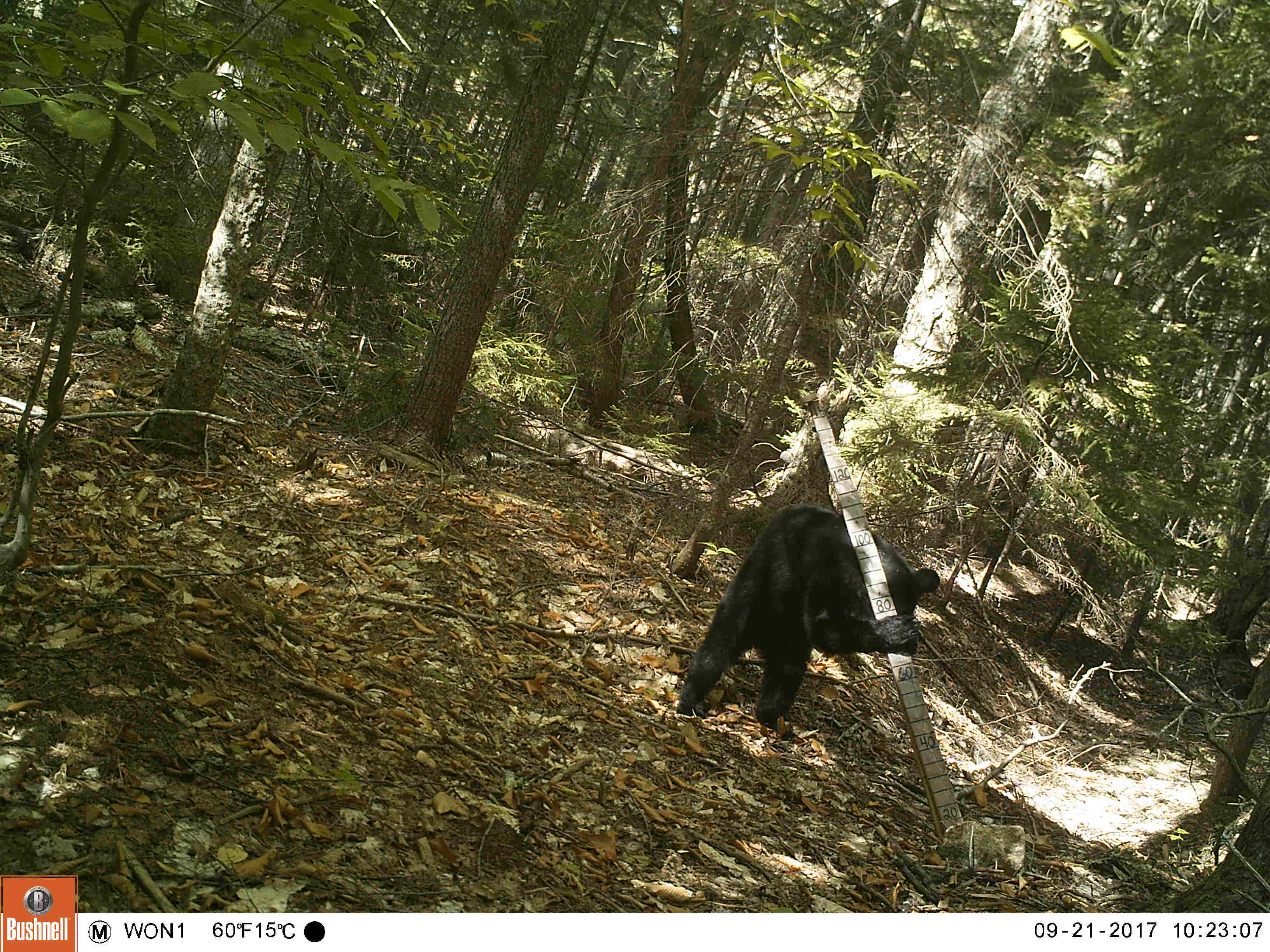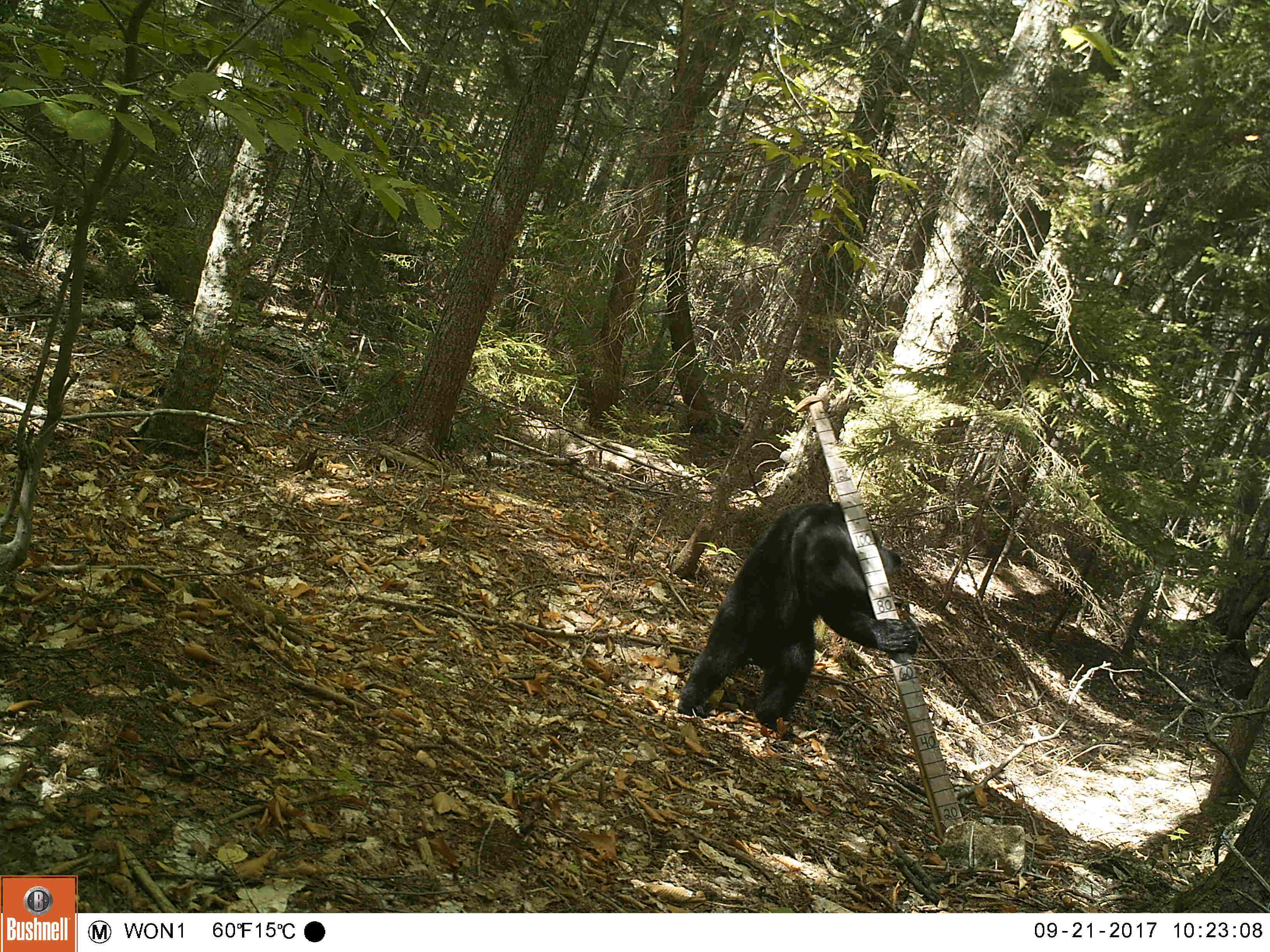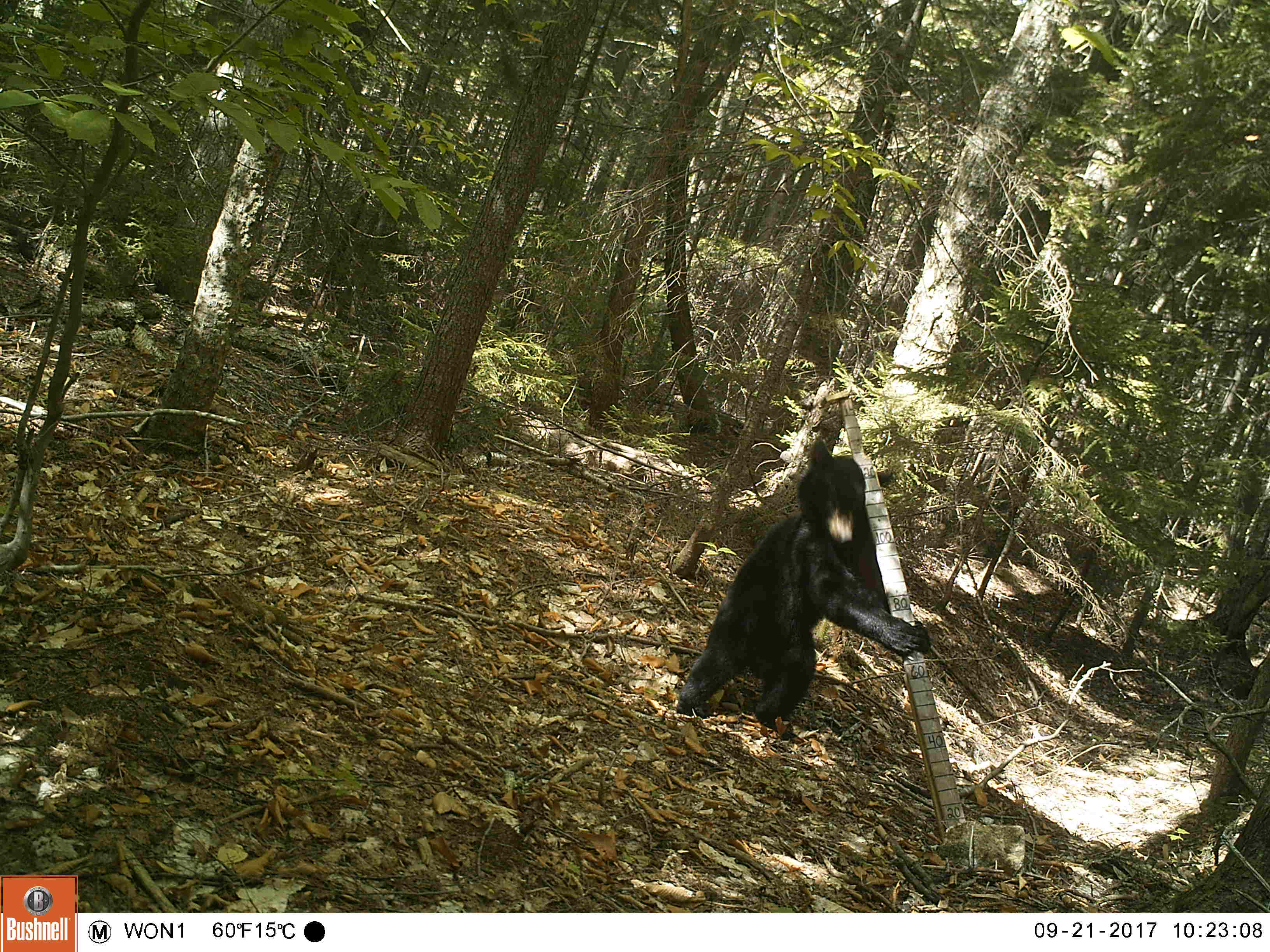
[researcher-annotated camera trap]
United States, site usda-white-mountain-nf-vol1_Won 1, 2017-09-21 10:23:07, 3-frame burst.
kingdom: Animalia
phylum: Chordata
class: Mammalia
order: Carnivora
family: Ursidae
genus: Ursus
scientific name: Ursus americanus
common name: black bear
Black bear (Ursus americanus).